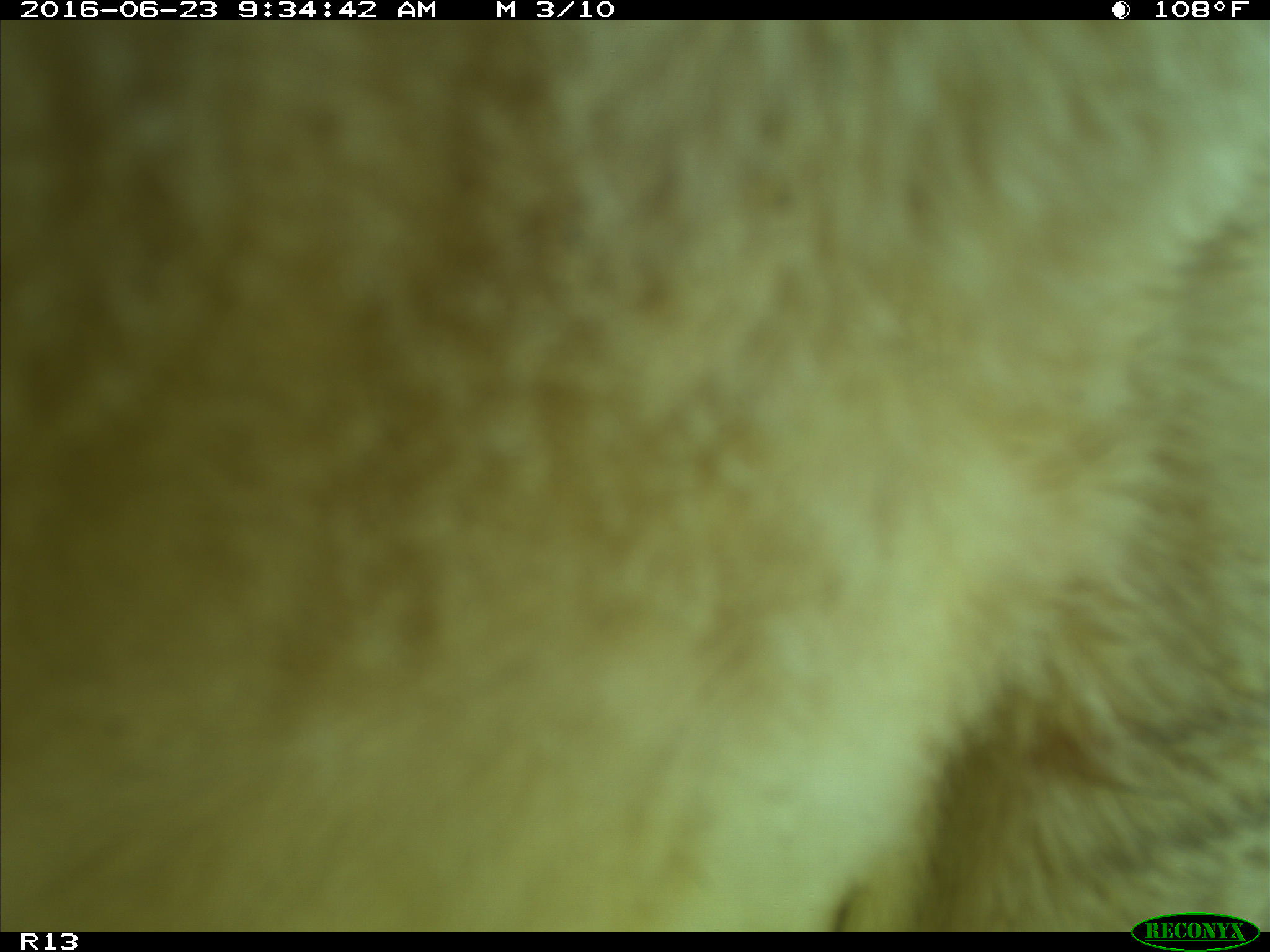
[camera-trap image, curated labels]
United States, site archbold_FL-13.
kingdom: Animalia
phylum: Chordata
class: Mammalia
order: Artiodactyla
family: Bovidae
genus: Bos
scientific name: Bos taurus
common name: domestic cow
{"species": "Bos taurus (domestic cow)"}